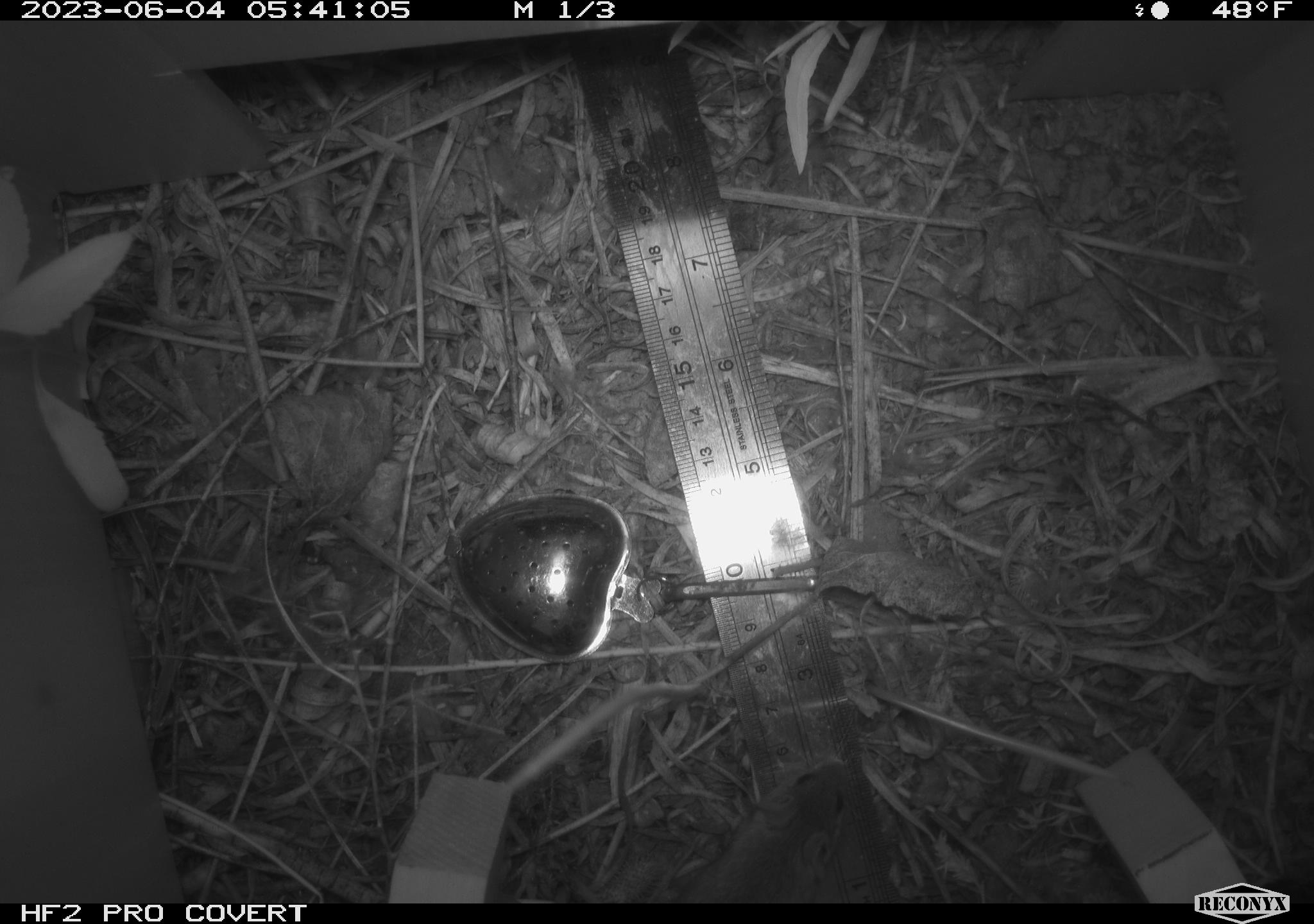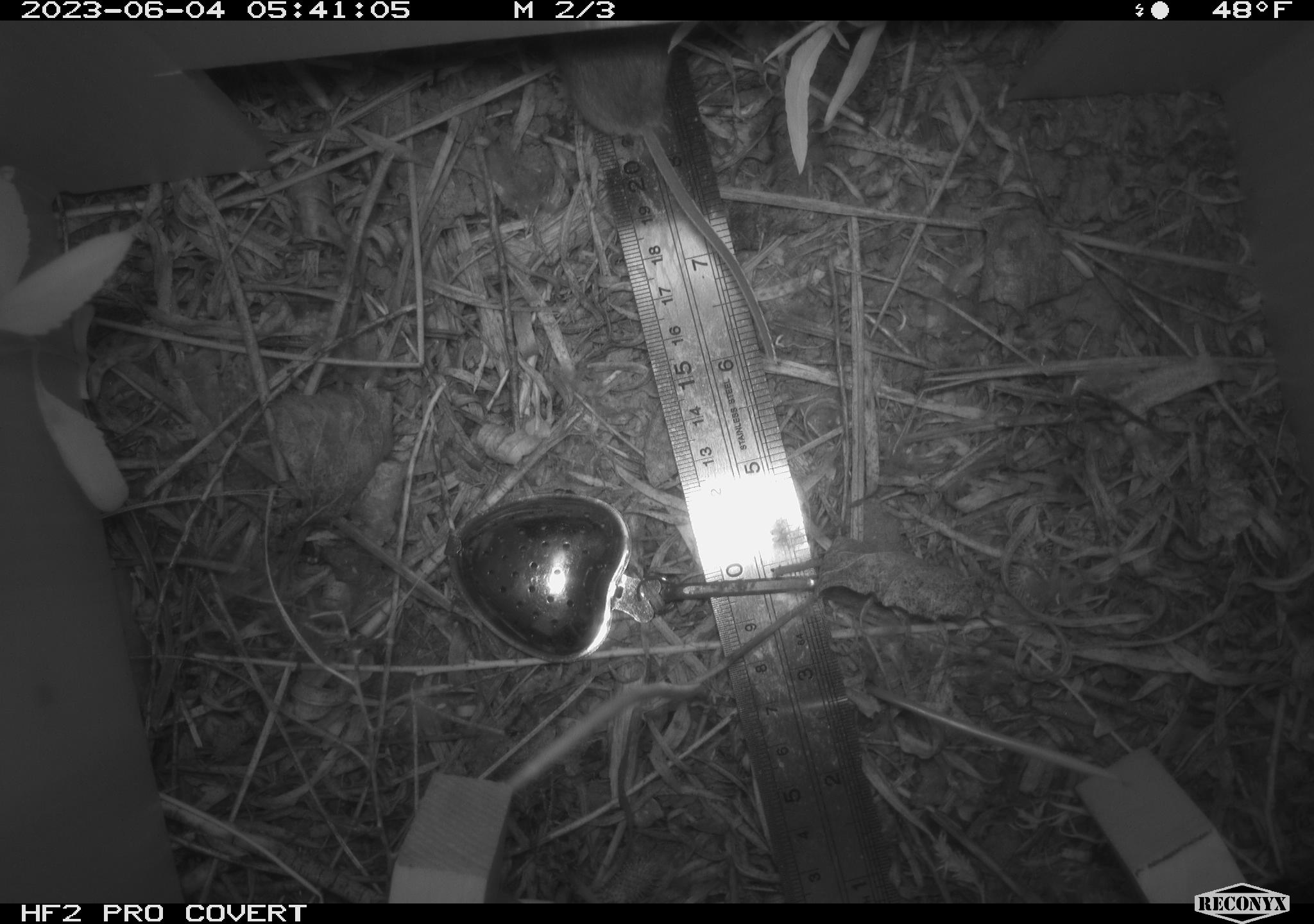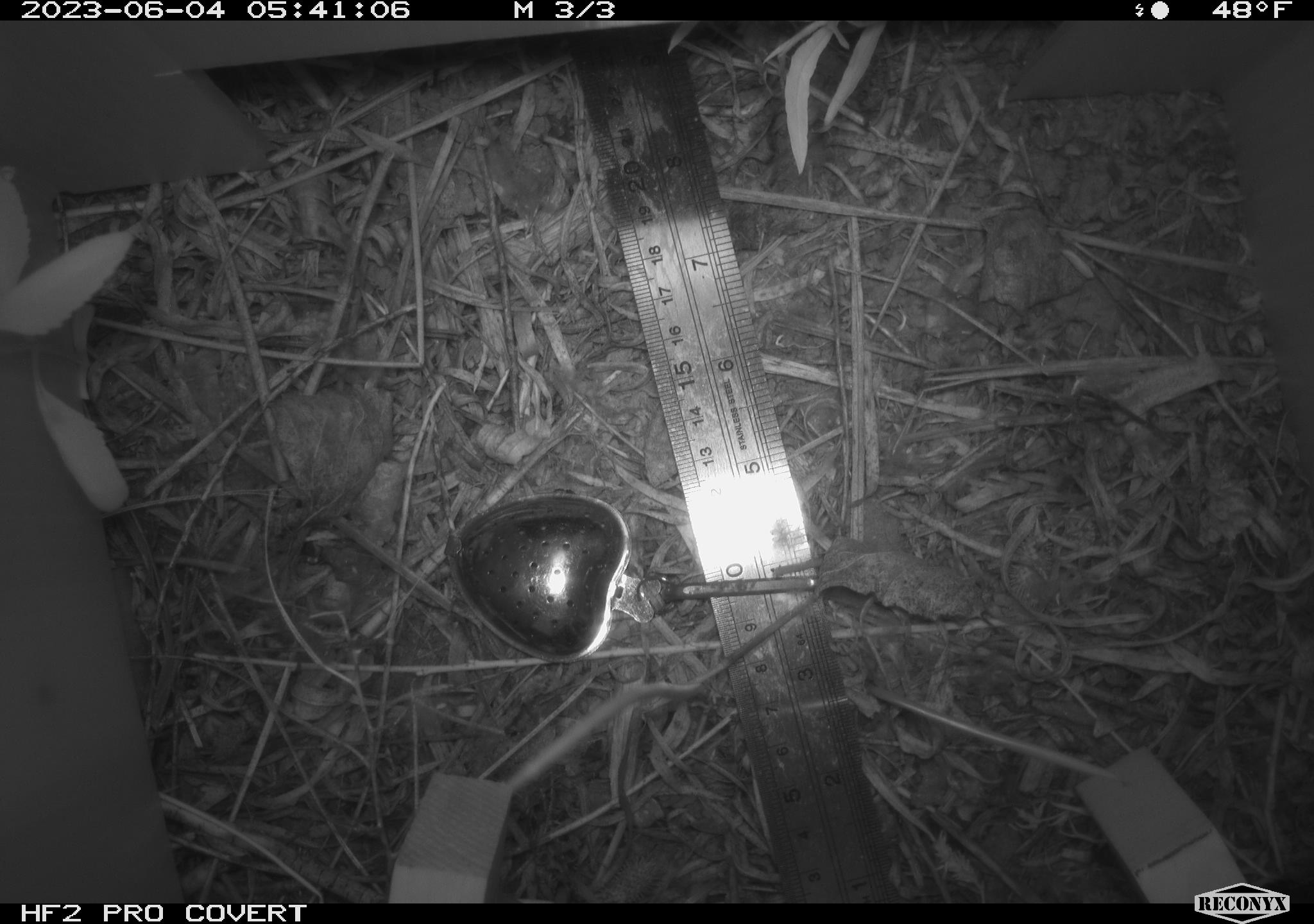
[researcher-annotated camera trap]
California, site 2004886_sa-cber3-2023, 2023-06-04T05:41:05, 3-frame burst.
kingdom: Animalia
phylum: Chordata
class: Mammalia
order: Rodentia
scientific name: Rodentia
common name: mouse species